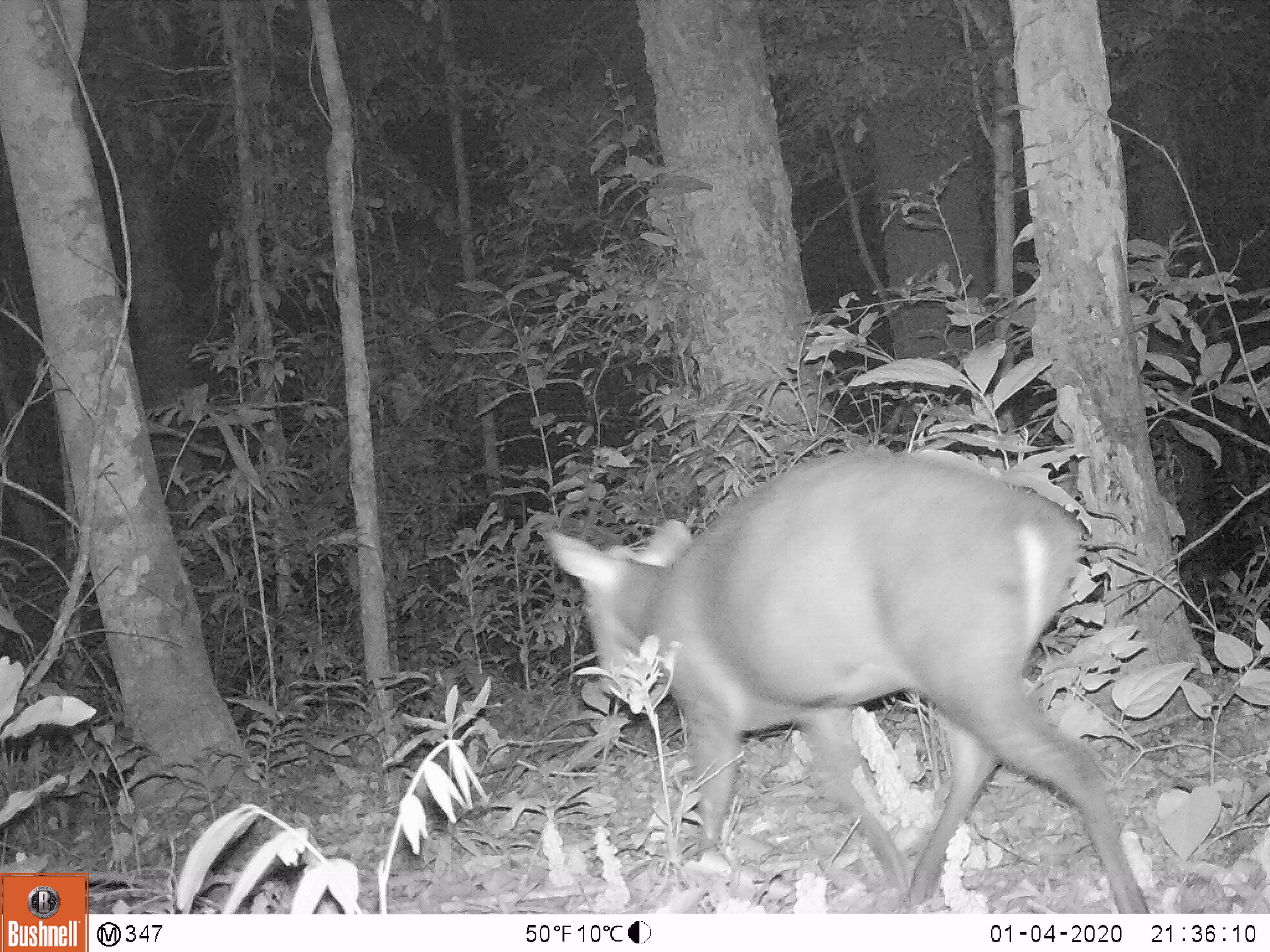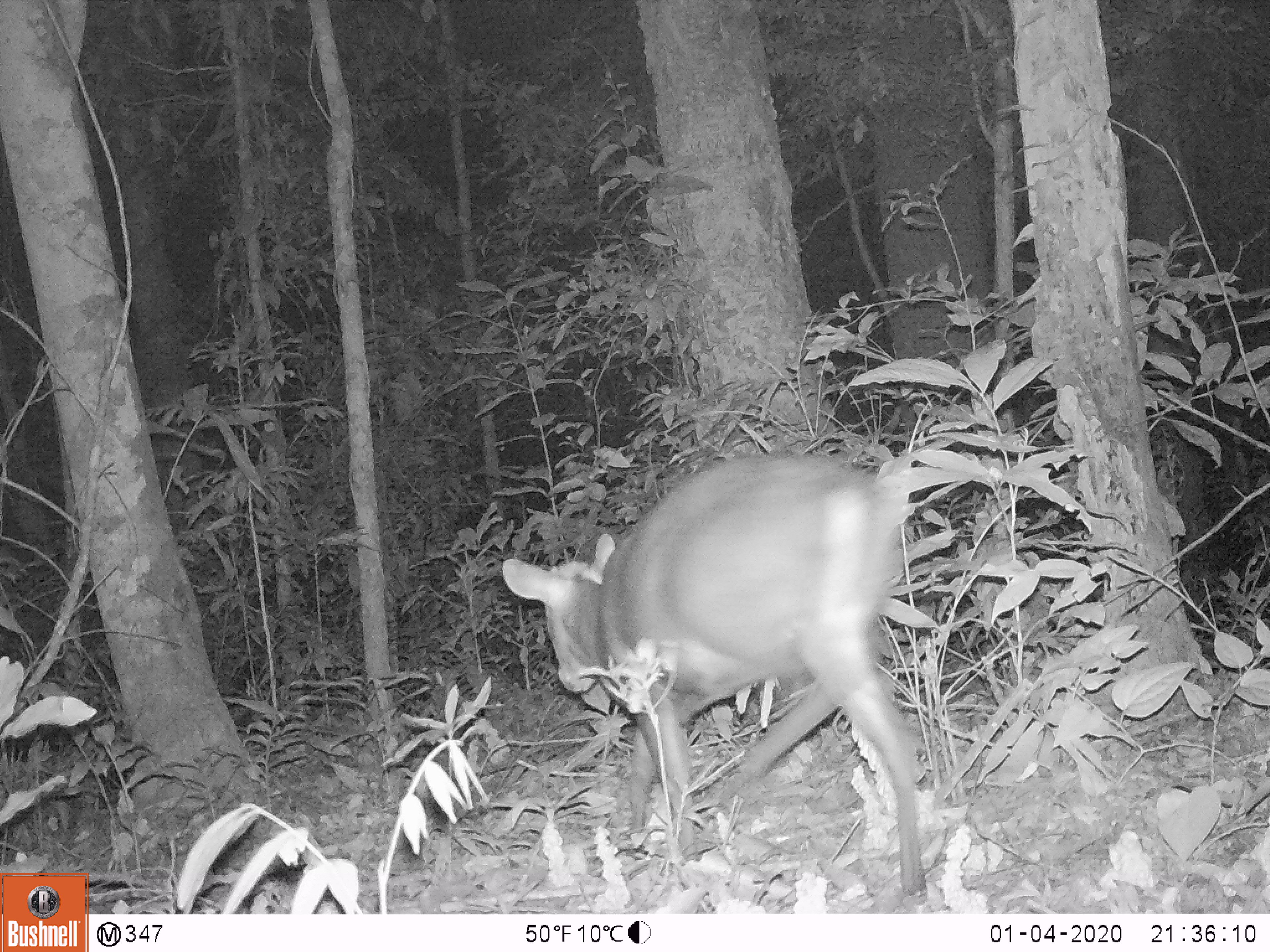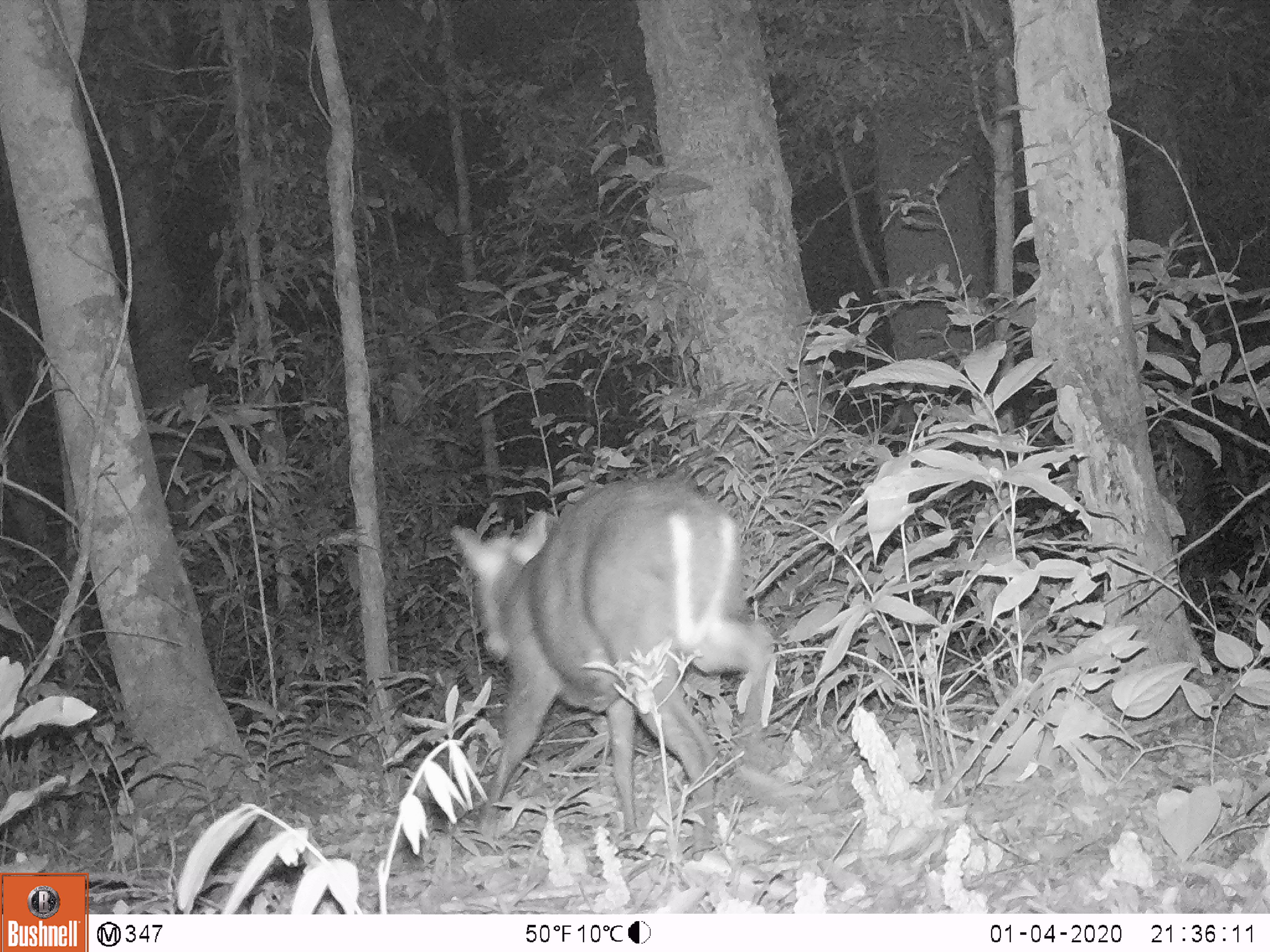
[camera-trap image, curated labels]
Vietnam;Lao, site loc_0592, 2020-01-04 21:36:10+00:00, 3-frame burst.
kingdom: Animalia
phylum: Chordata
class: Mammalia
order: Artiodactyla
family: Cervidae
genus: Muntiacus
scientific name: Muntiacus rooseveltorum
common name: roosevelt's muntjac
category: roosevelts muntjac group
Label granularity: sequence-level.